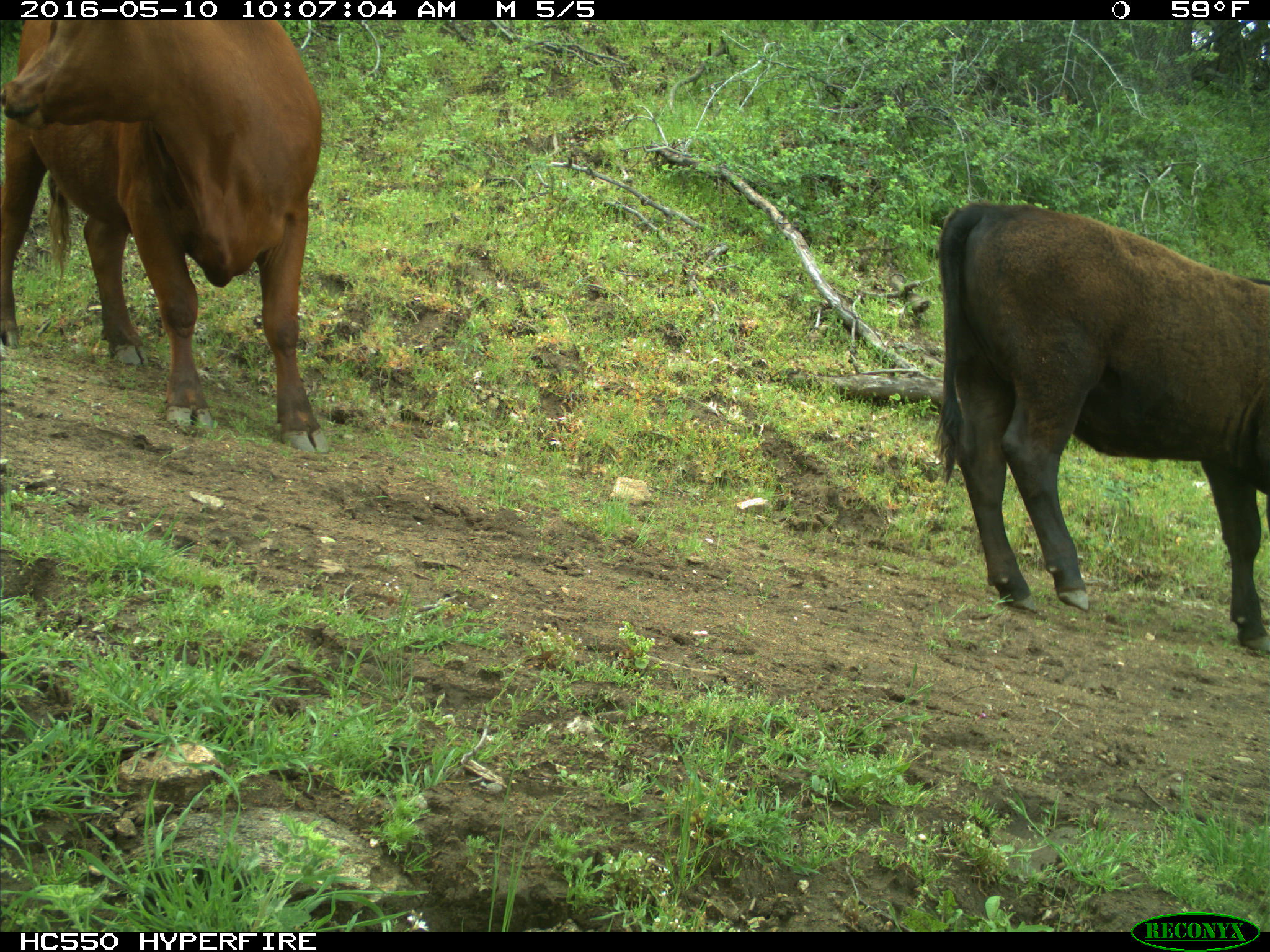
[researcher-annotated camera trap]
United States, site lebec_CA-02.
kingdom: Animalia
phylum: Chordata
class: Mammalia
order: Artiodactyla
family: Bovidae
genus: Bos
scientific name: Bos taurus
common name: domestic cow